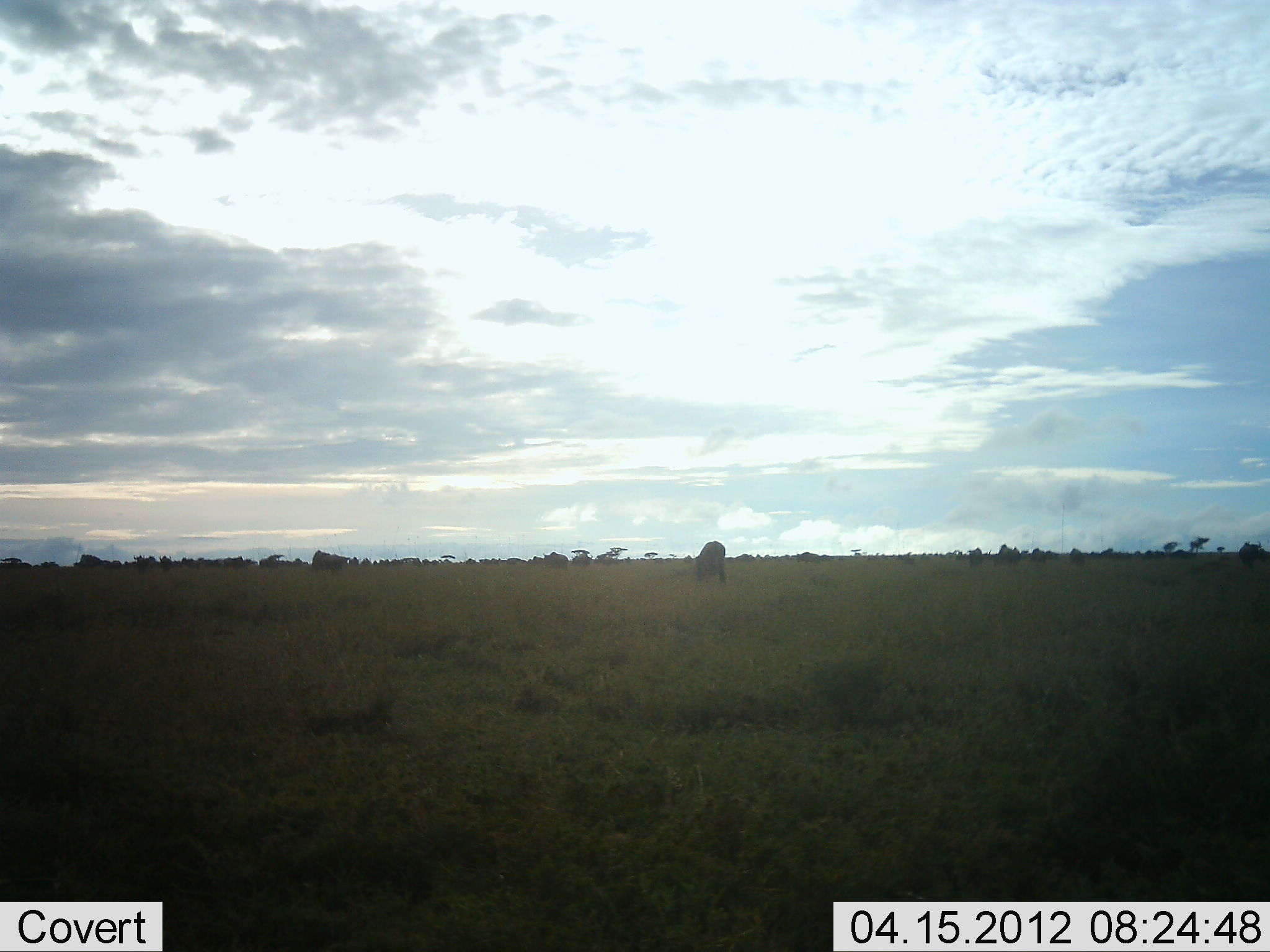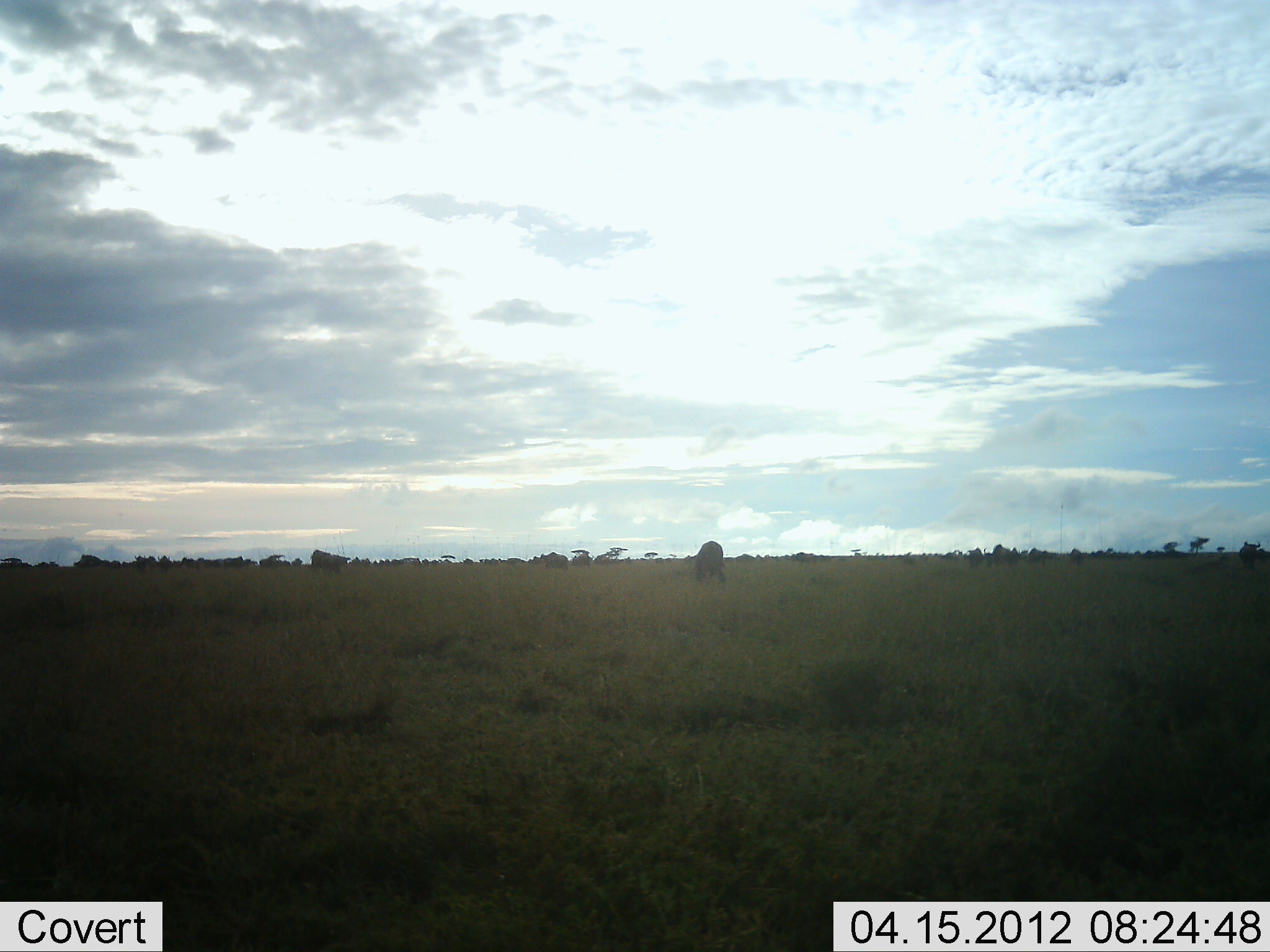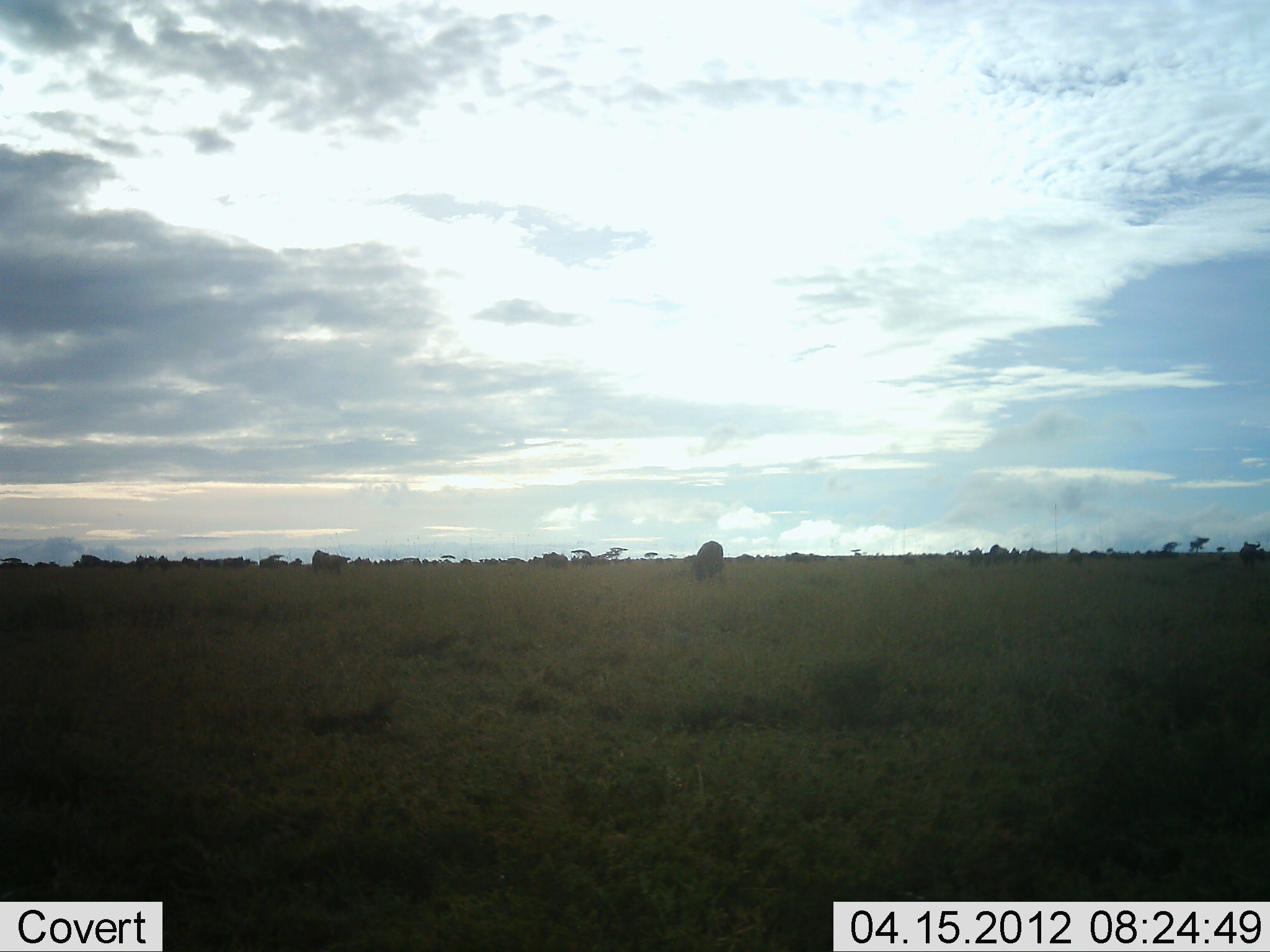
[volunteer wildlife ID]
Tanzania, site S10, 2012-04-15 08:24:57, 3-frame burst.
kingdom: Animalia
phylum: Chordata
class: Mammalia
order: Artiodactyla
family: Bovidae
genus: Connochaetes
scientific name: Connochaetes taurinus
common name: blue wildebeest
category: wildebeest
Wildebeest (blue wildebeest) (Connochaetes taurinus), count 11-50. Behavior (volunteer vote fractions): standing 44%, resting 0%, moving 44%, interacting 0%. Young present (vote fraction): 0%. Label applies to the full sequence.